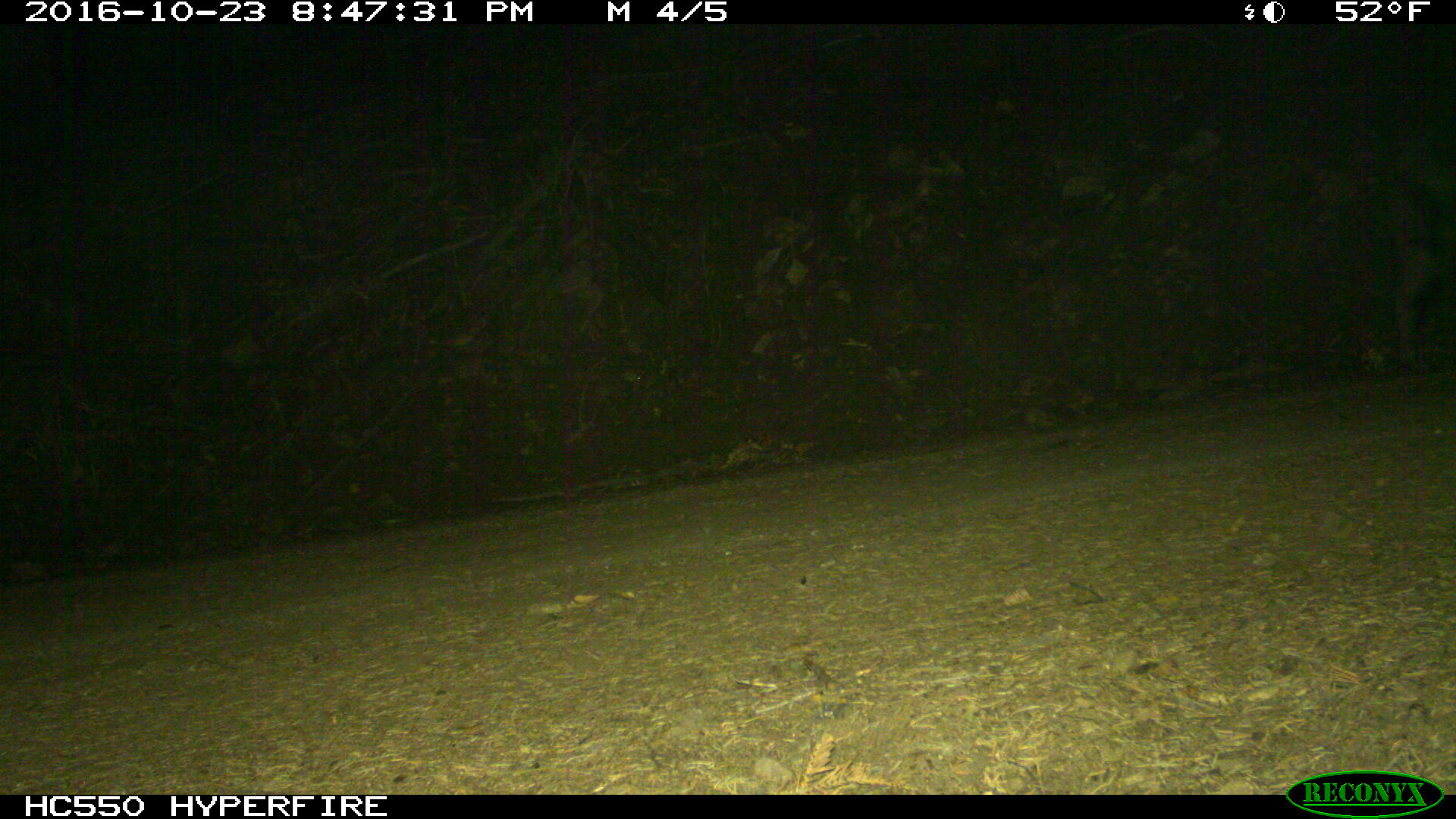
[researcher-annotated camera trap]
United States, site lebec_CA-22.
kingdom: Animalia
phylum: Chordata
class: Mammalia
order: Artiodactyla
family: Suidae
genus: Sus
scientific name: Sus scrofa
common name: wild boar